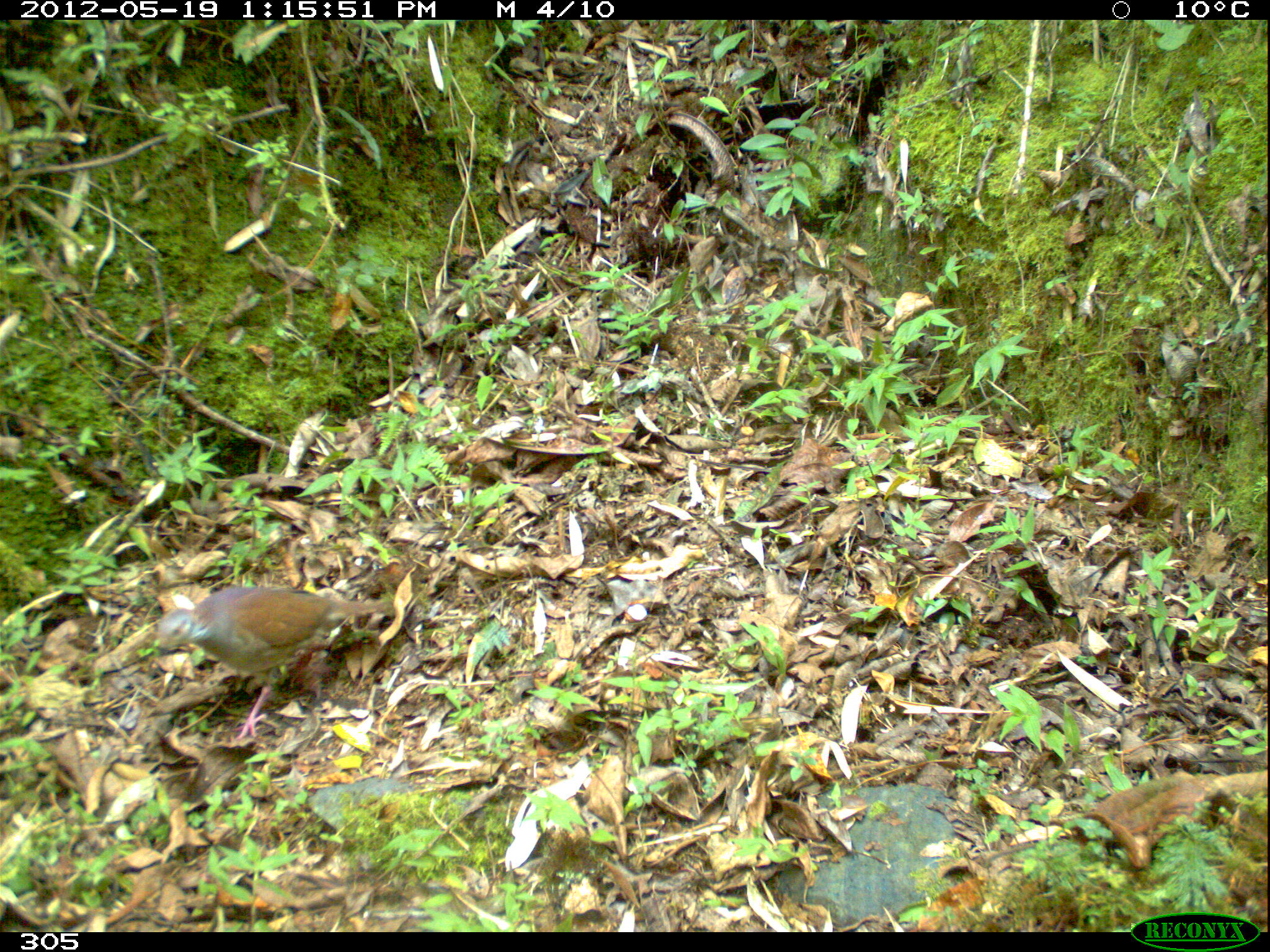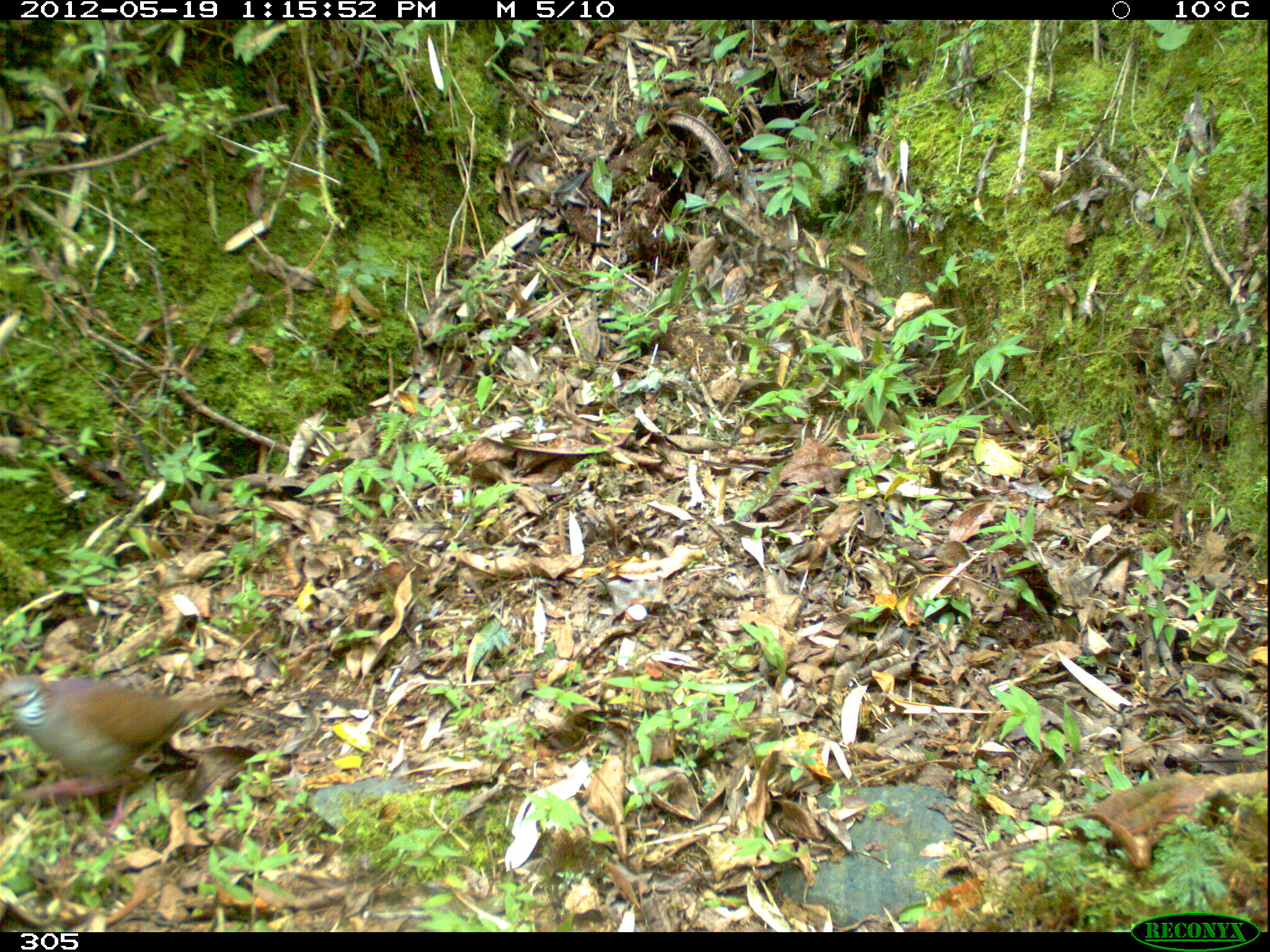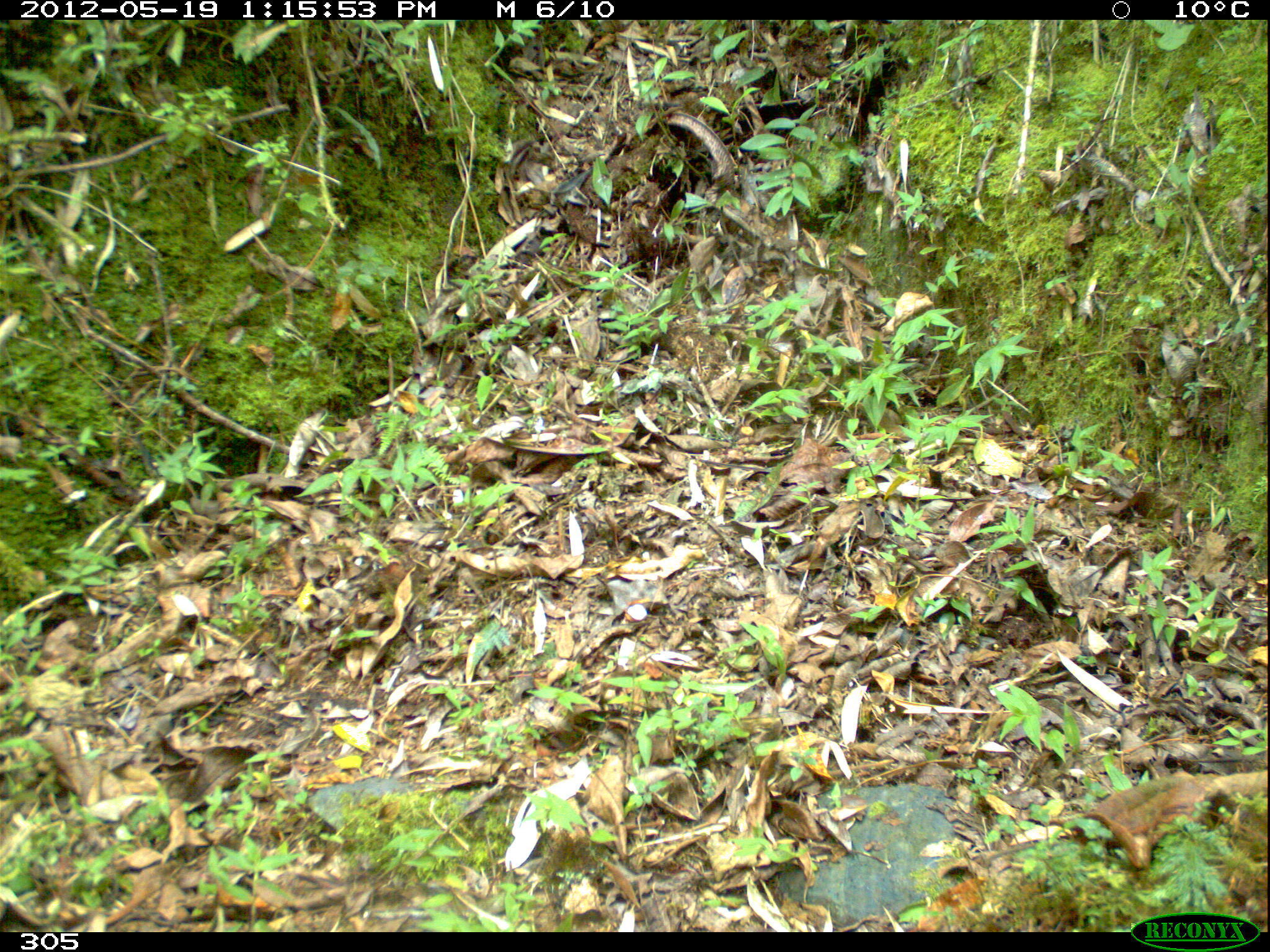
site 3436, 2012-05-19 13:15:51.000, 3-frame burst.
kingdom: Animalia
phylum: Chordata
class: Aves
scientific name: Aves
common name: bird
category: unknown bird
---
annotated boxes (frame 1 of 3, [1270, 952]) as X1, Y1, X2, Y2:
unknown bird: 156, 585, 392, 740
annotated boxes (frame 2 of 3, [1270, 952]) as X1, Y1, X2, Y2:
unknown bird: 0, 675, 243, 833